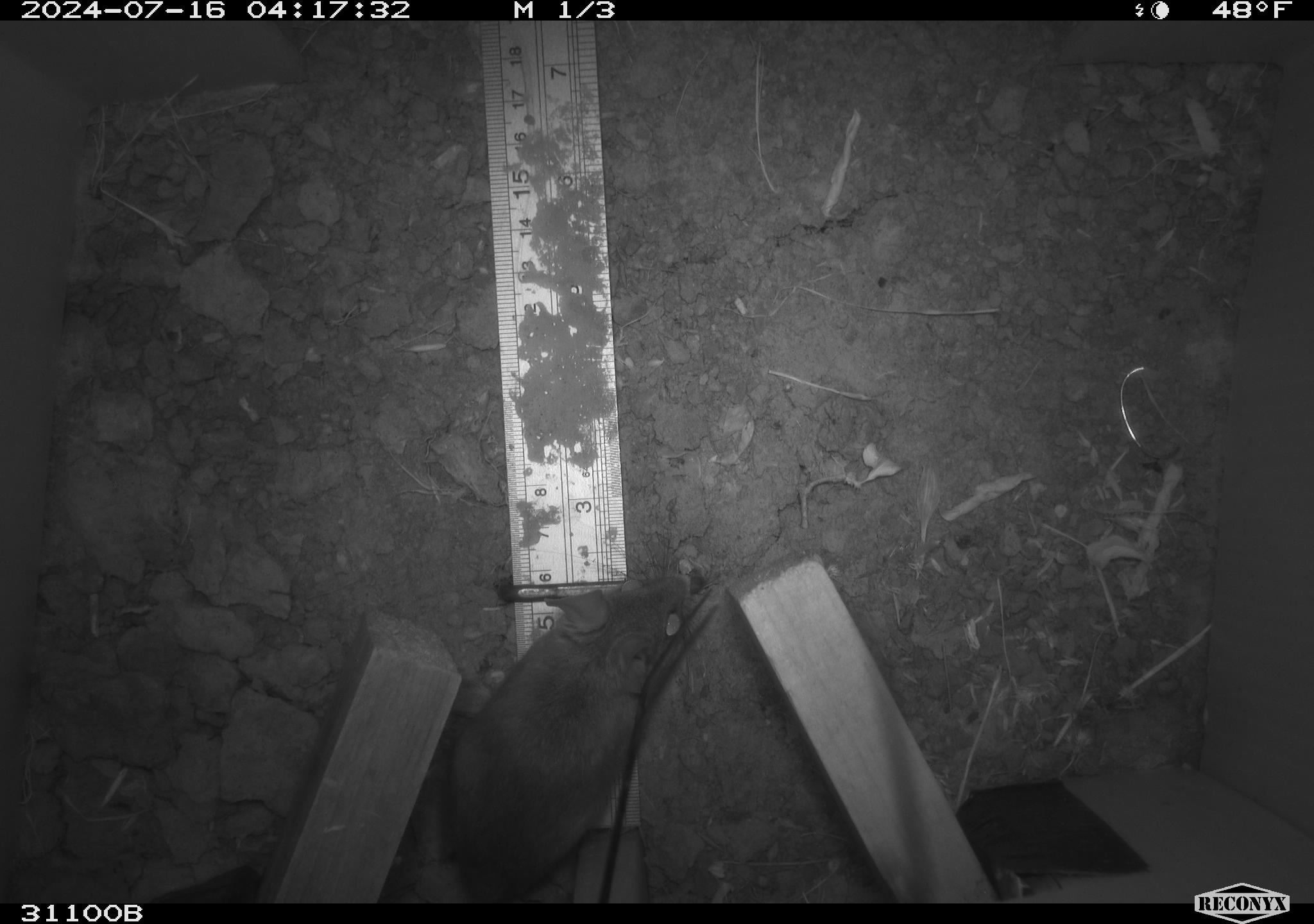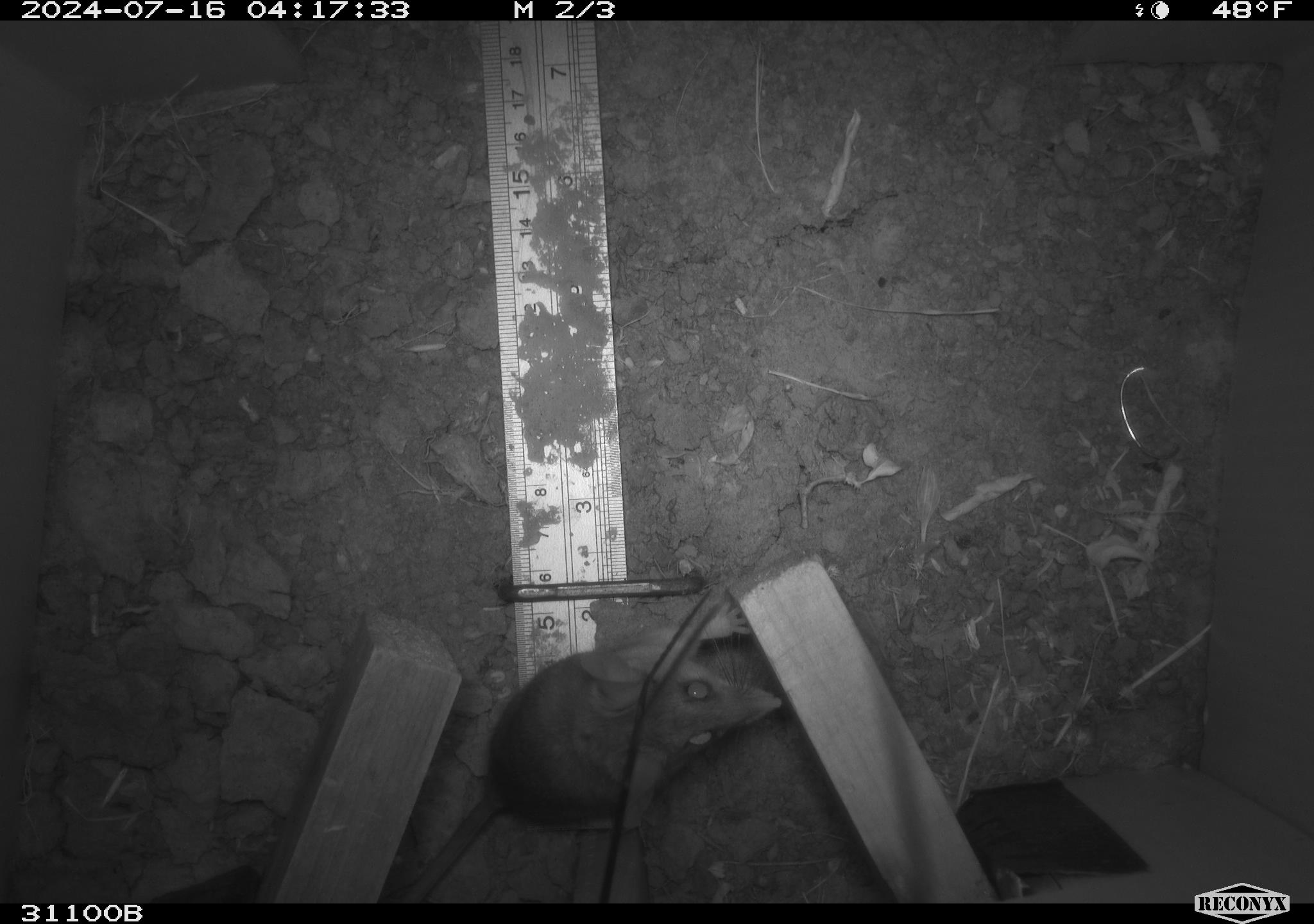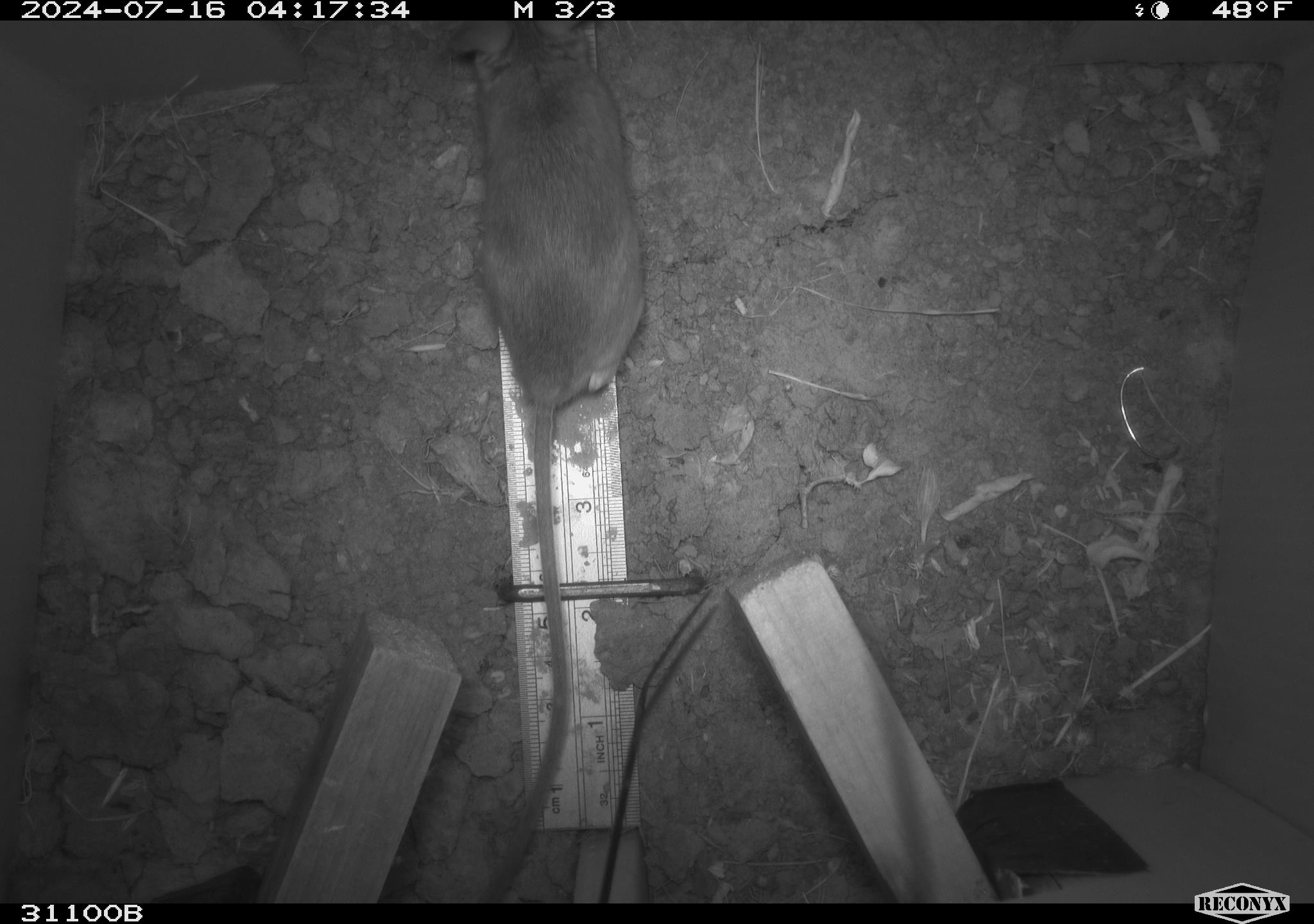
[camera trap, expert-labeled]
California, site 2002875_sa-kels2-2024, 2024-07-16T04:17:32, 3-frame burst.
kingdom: Animalia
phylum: Chordata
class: Mammalia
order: Rodentia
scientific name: Rodentia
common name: rodent